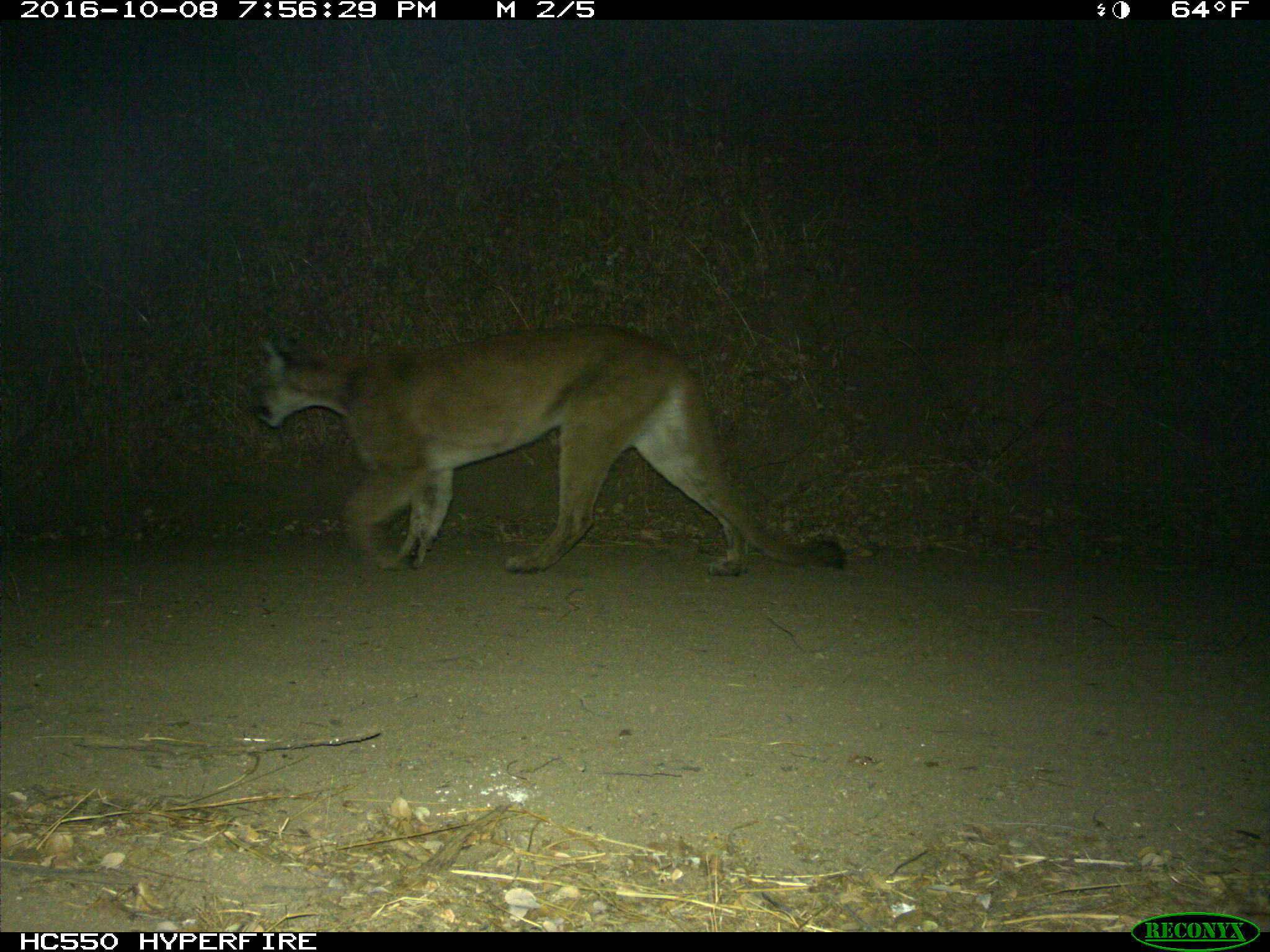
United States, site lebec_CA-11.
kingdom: Animalia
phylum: Chordata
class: Mammalia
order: Carnivora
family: Felidae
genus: Puma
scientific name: Puma concolor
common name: mountain lion